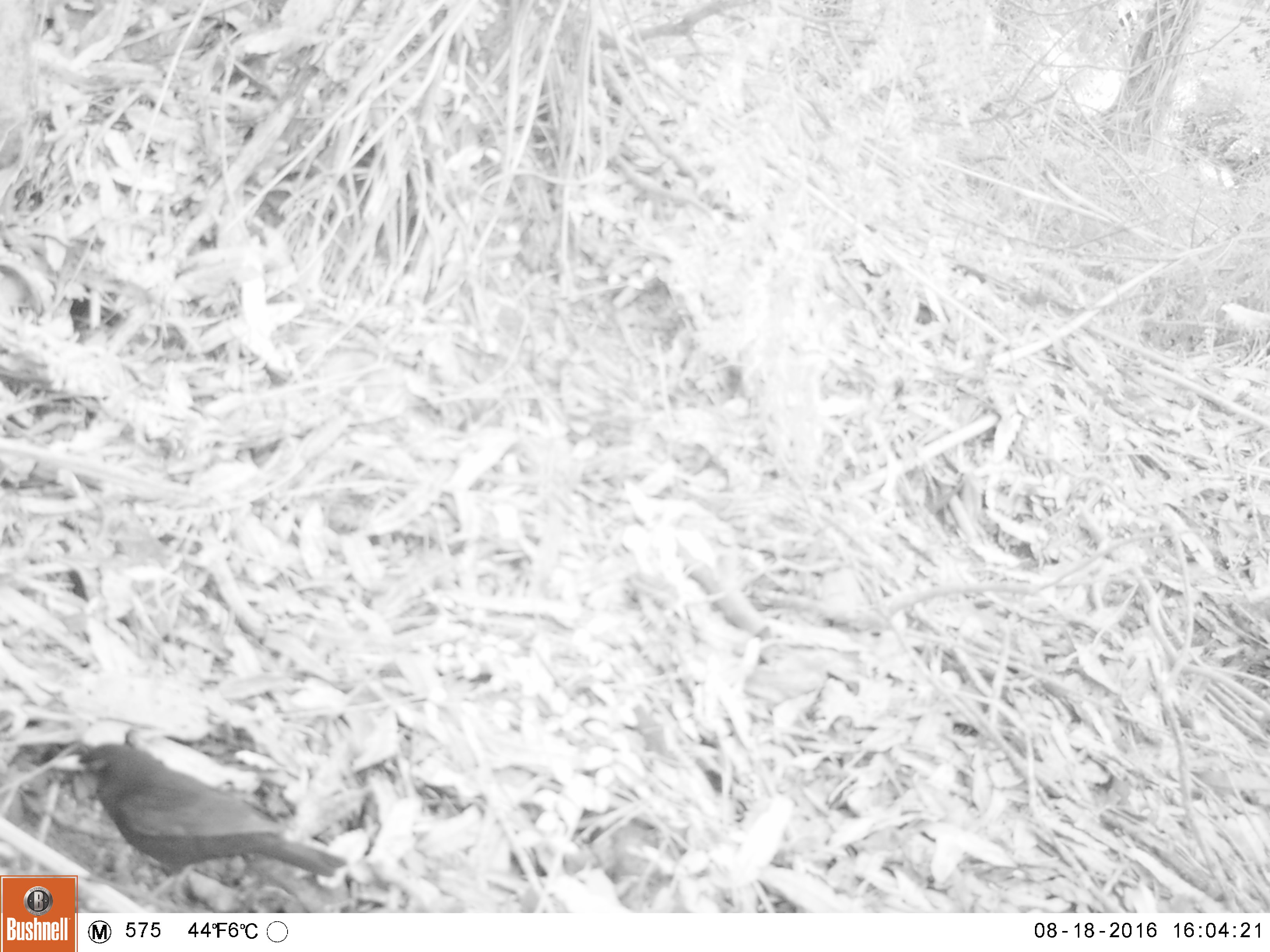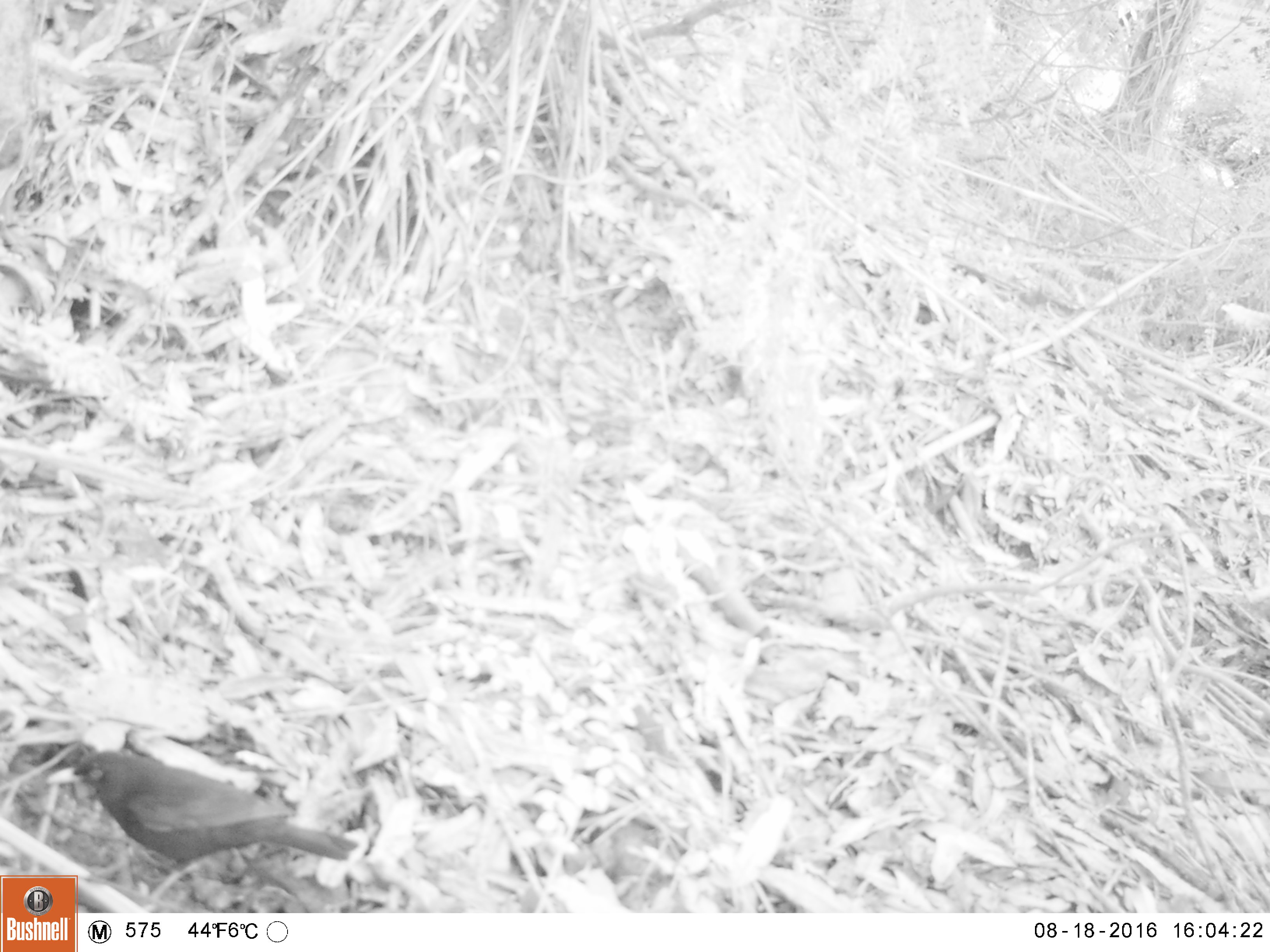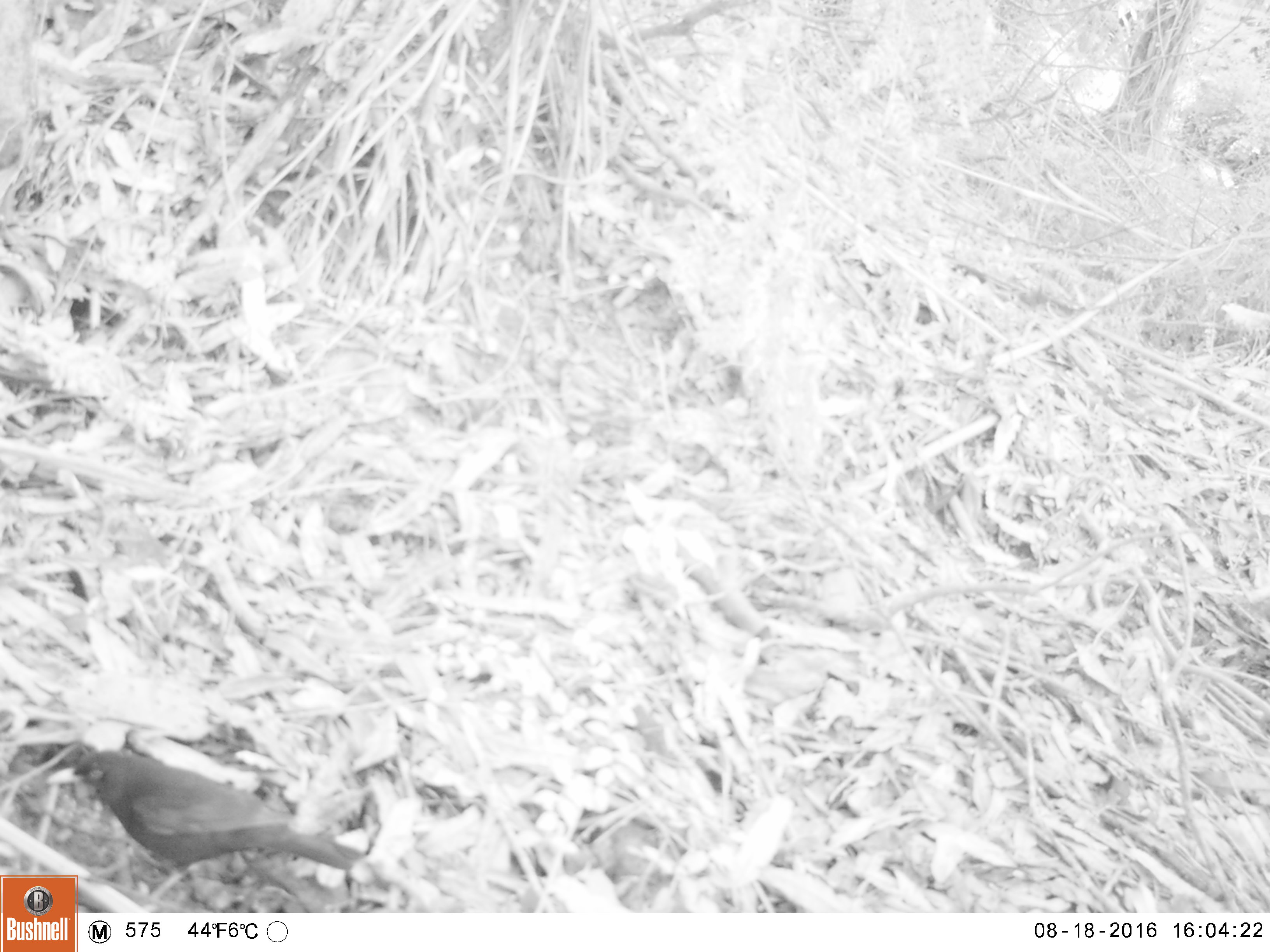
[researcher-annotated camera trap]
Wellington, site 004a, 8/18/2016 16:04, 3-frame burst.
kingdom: Animalia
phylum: Chordata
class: Aves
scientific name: Aves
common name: bird